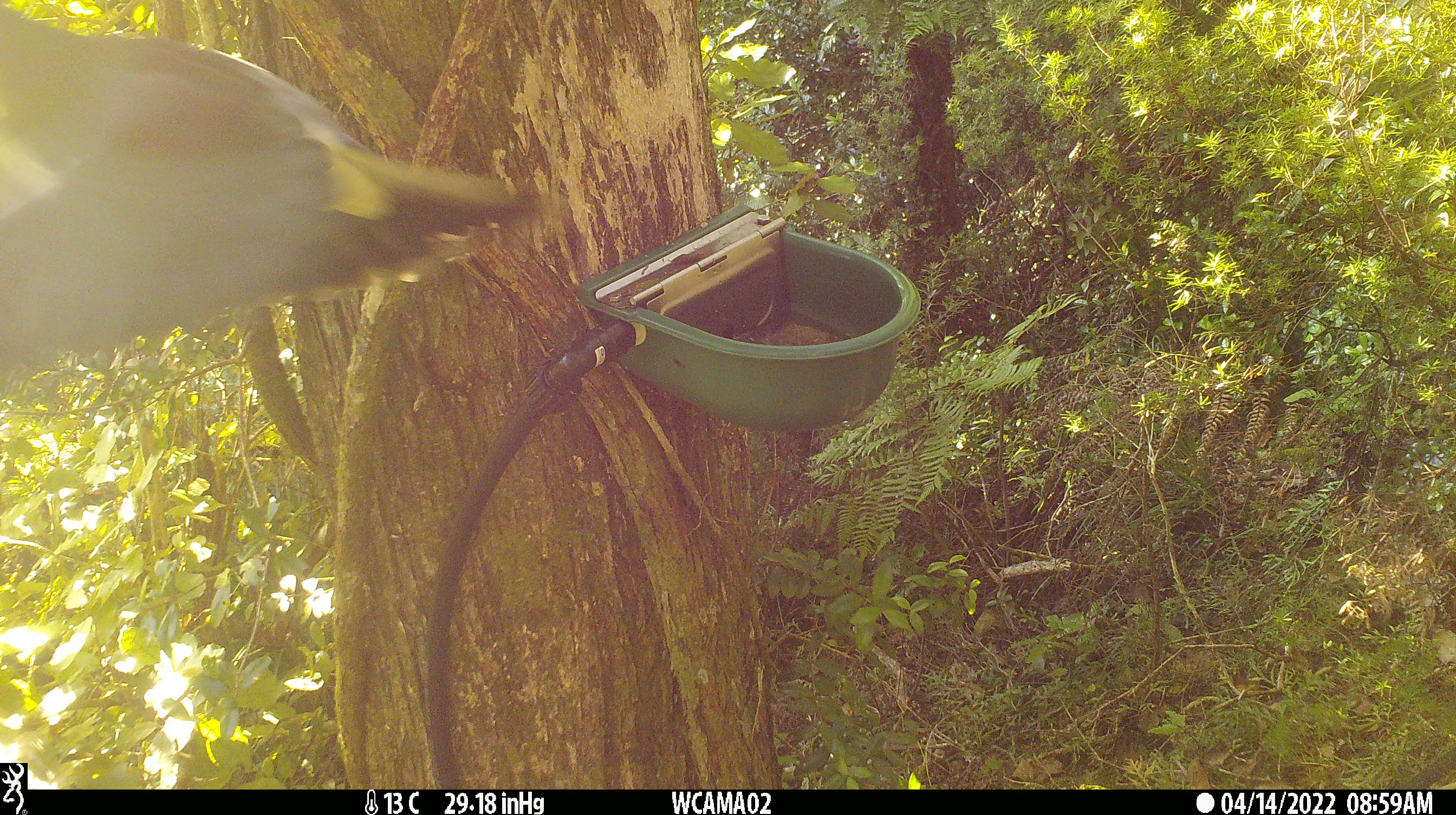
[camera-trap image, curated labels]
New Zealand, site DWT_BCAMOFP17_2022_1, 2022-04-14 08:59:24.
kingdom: Animalia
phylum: Chordata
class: Aves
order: Columbiformes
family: Columbidae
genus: Hemiphaga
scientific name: Hemiphaga novaeseelandiae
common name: new zealand pigeon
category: kereru